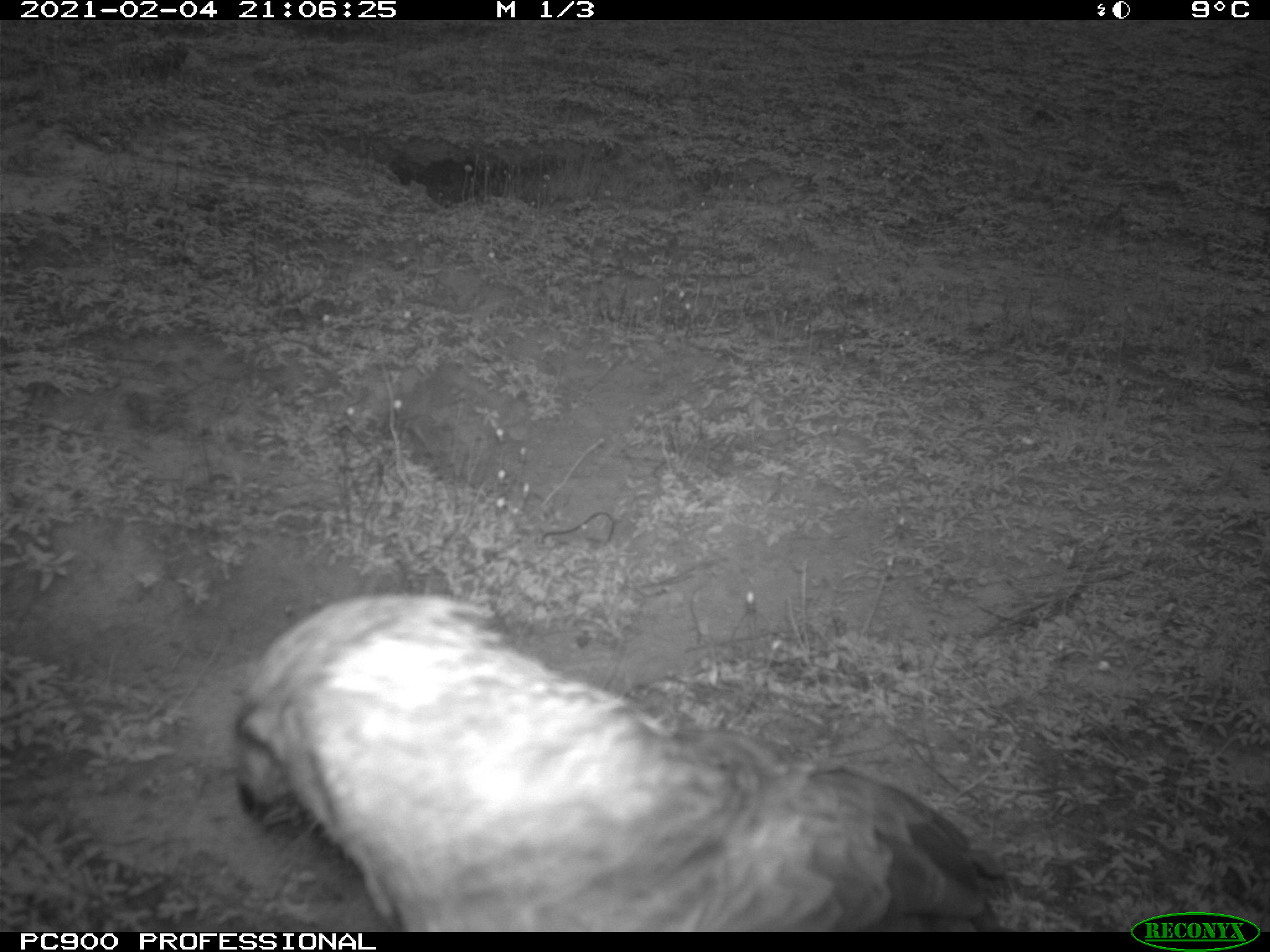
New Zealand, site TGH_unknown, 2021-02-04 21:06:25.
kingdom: Animalia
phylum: Chordata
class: Aves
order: Accipitriformes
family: Accipitridae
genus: Circus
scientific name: Circus approximans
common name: swamp harrier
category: harrier